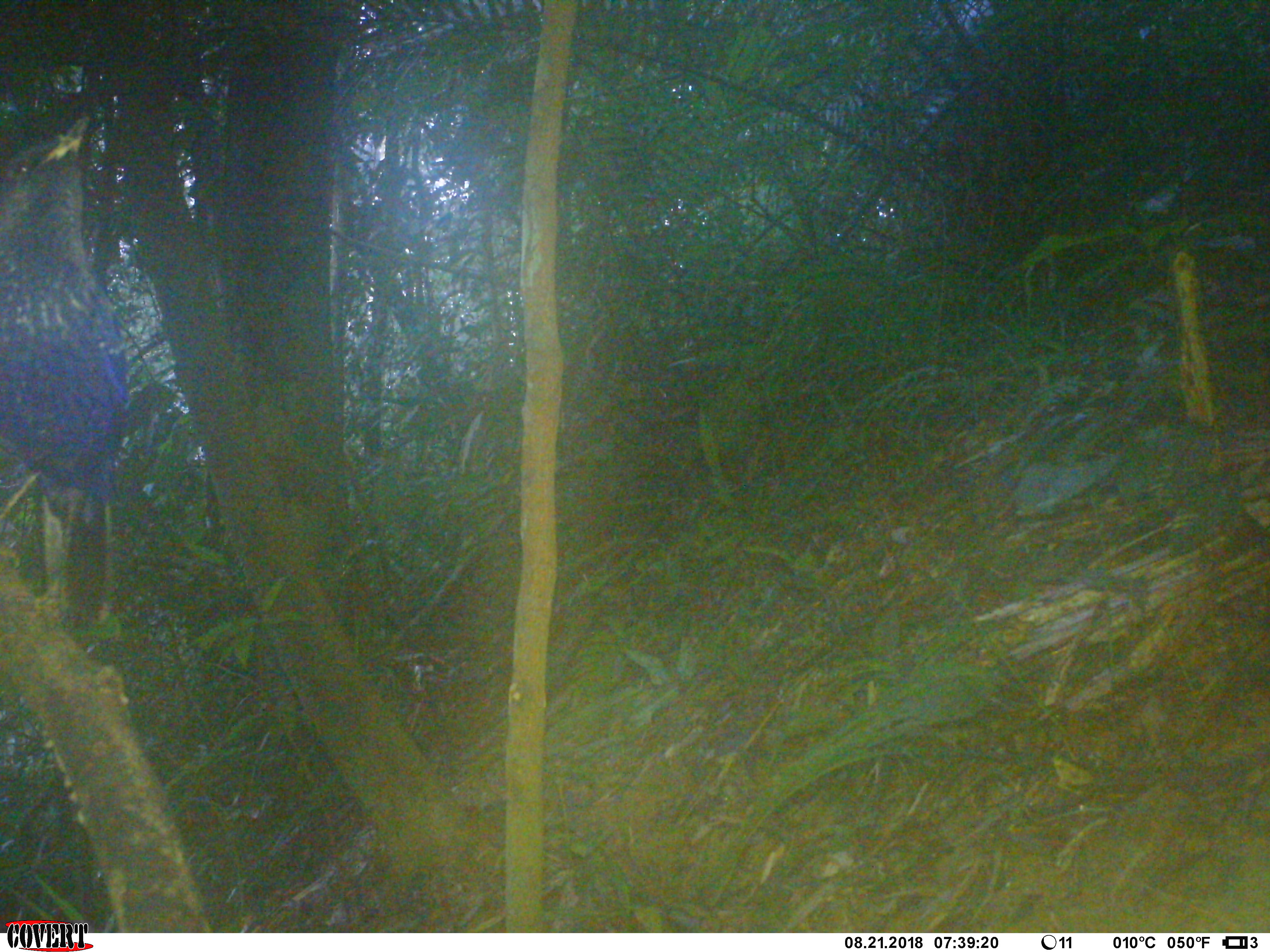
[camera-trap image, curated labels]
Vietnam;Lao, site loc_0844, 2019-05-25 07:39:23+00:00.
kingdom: Animalia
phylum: Chordata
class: Aves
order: Passeriformes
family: Muscicapidae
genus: Myophonus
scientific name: Myophonus caeruleus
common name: blue whistling thrush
Blue whistling thrush (Myophonus caeruleus). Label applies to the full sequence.